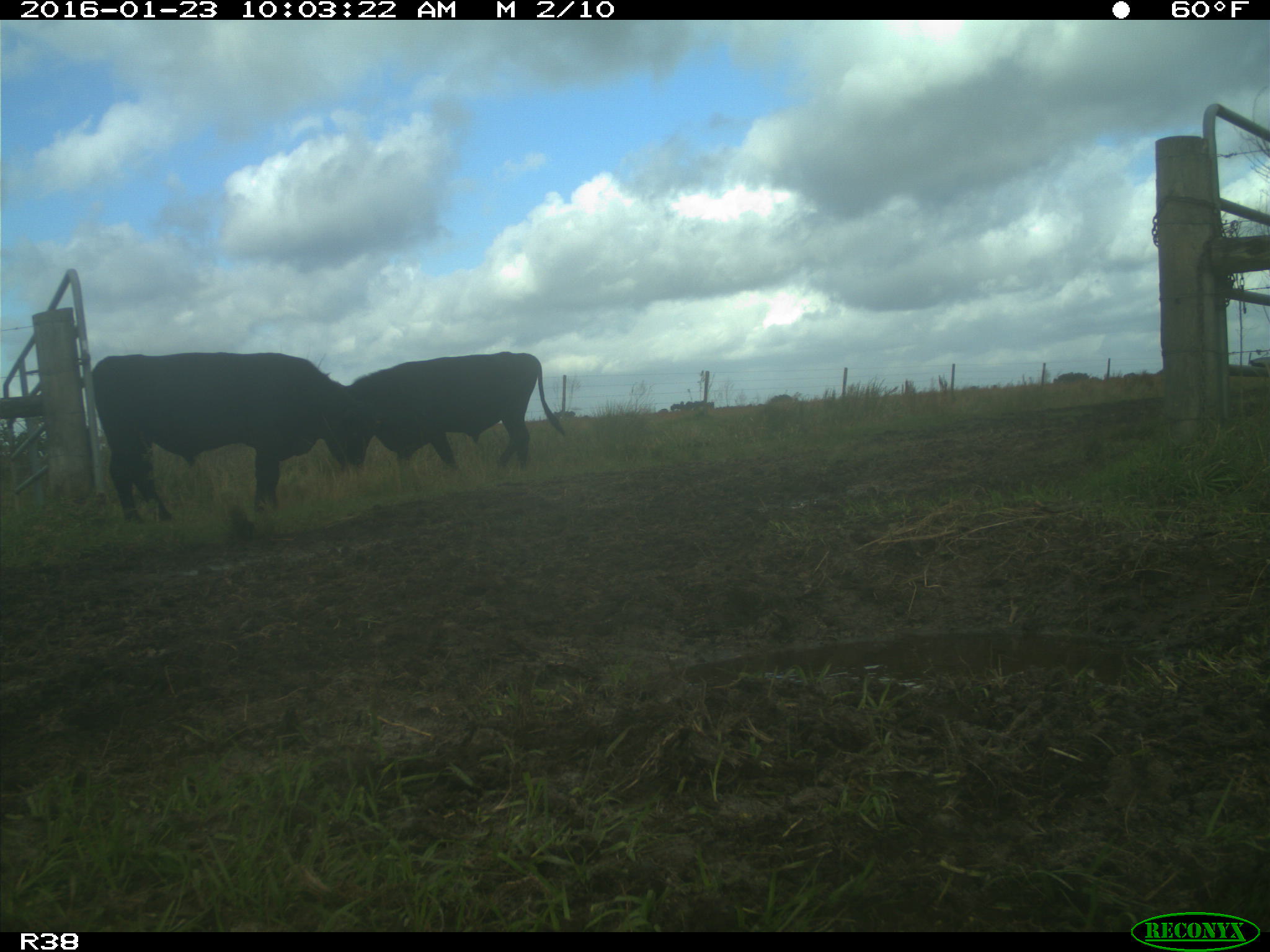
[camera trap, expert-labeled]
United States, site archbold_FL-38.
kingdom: Animalia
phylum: Chordata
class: Mammalia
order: Artiodactyla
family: Bovidae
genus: Bos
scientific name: Bos taurus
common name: domestic cow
Bos taurus (domestic cow).